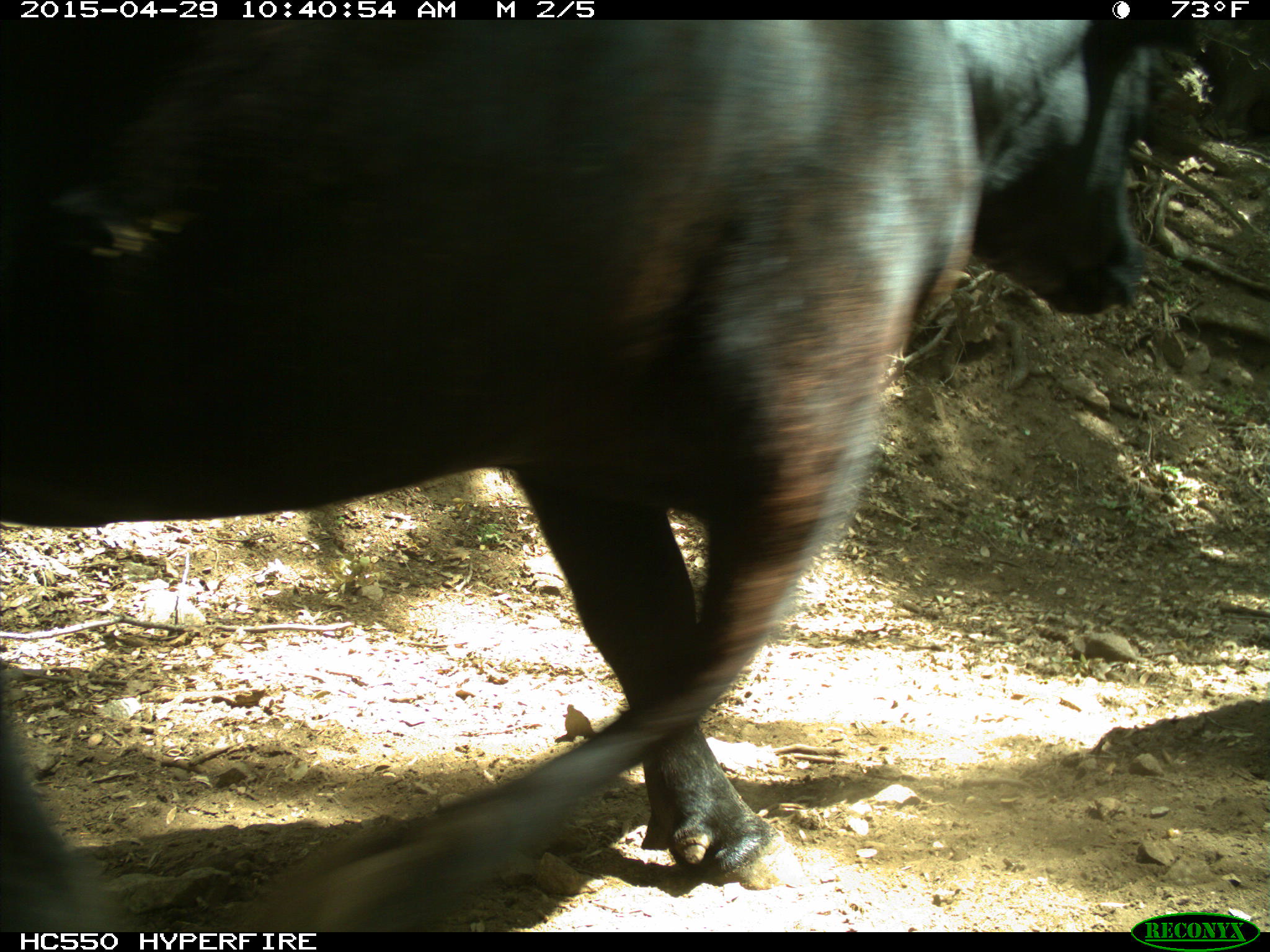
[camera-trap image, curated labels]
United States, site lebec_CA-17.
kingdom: Animalia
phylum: Chordata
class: Mammalia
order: Artiodactyla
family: Bovidae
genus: Bos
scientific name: Bos taurus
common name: domestic cow